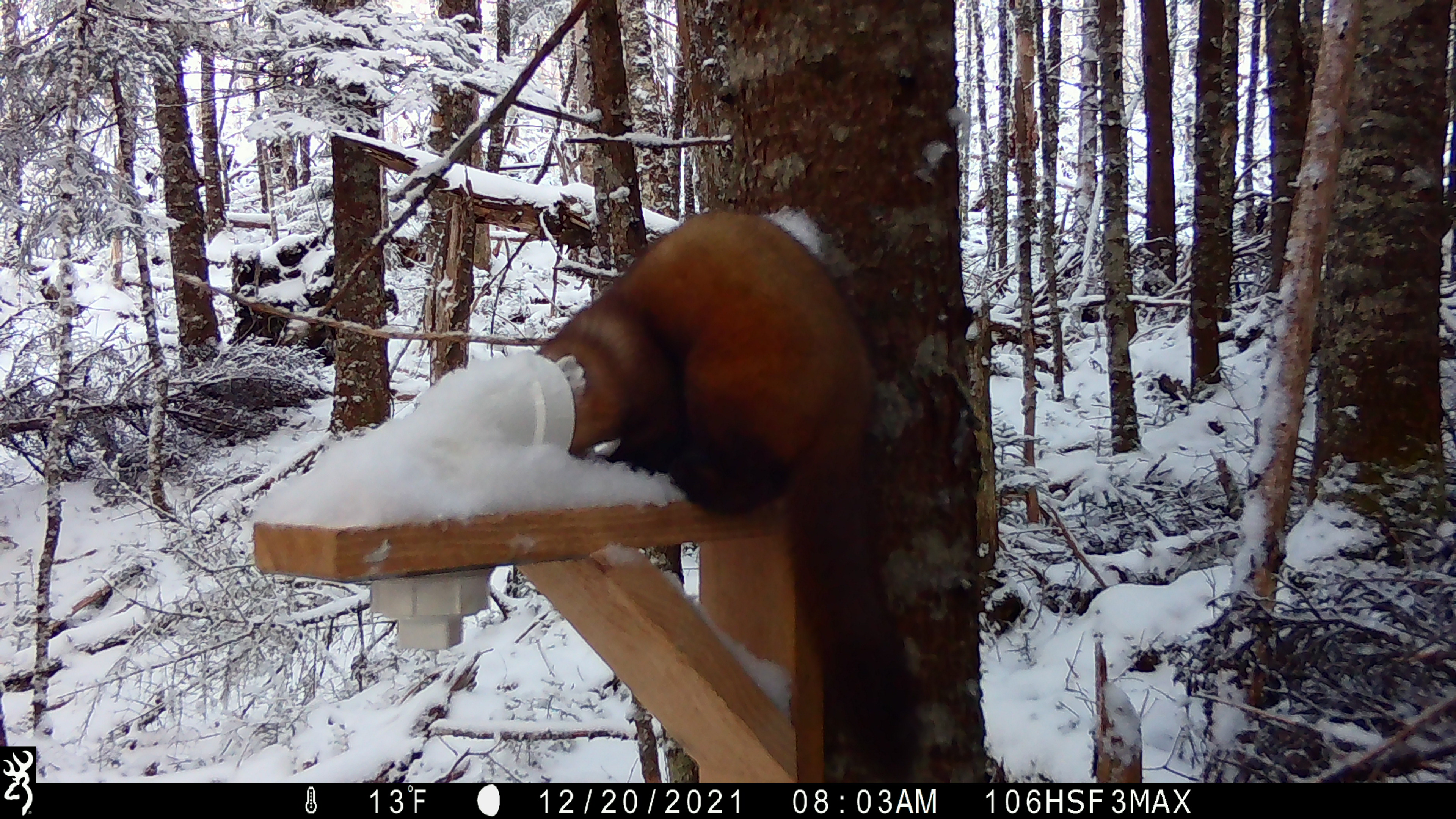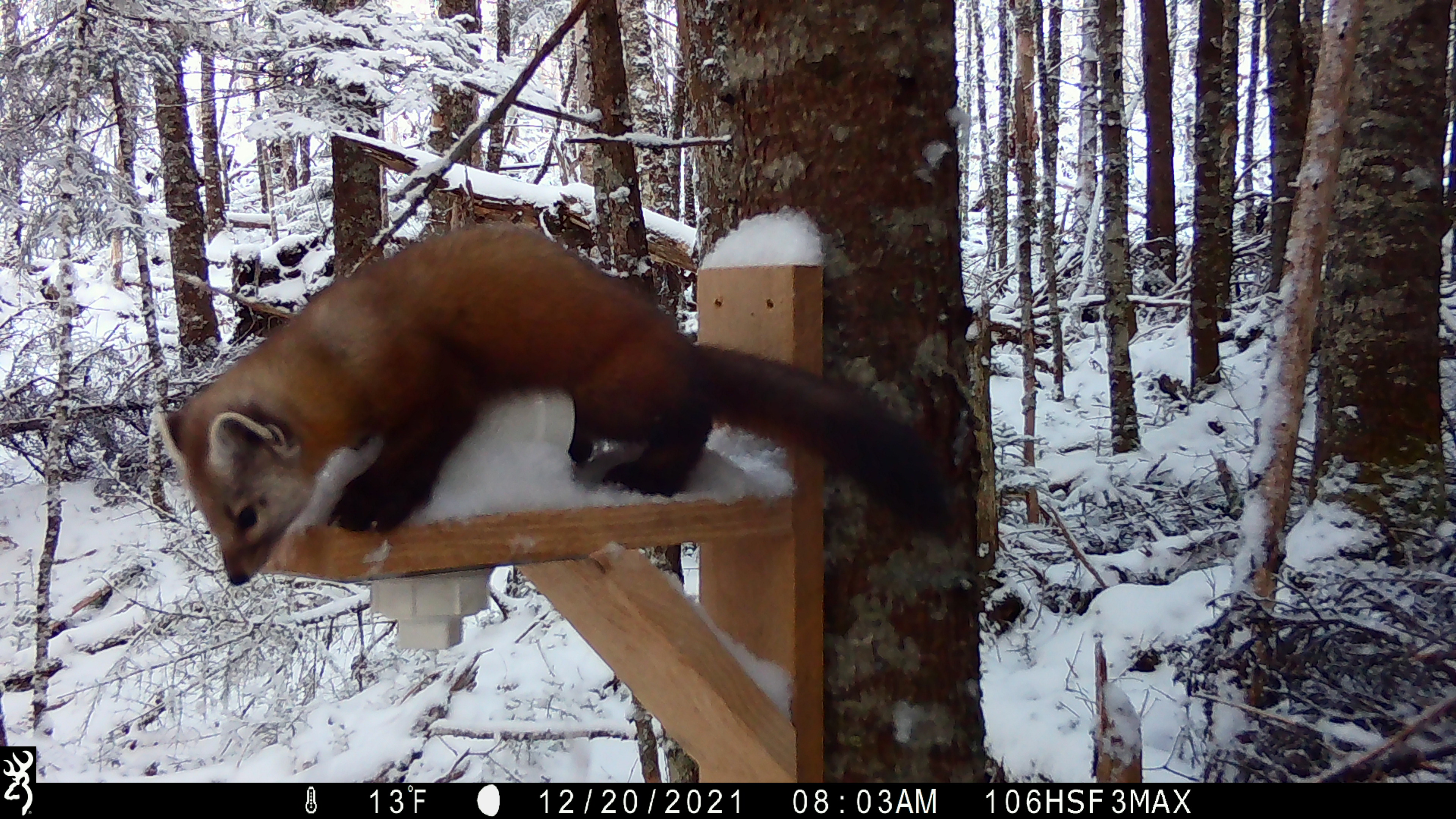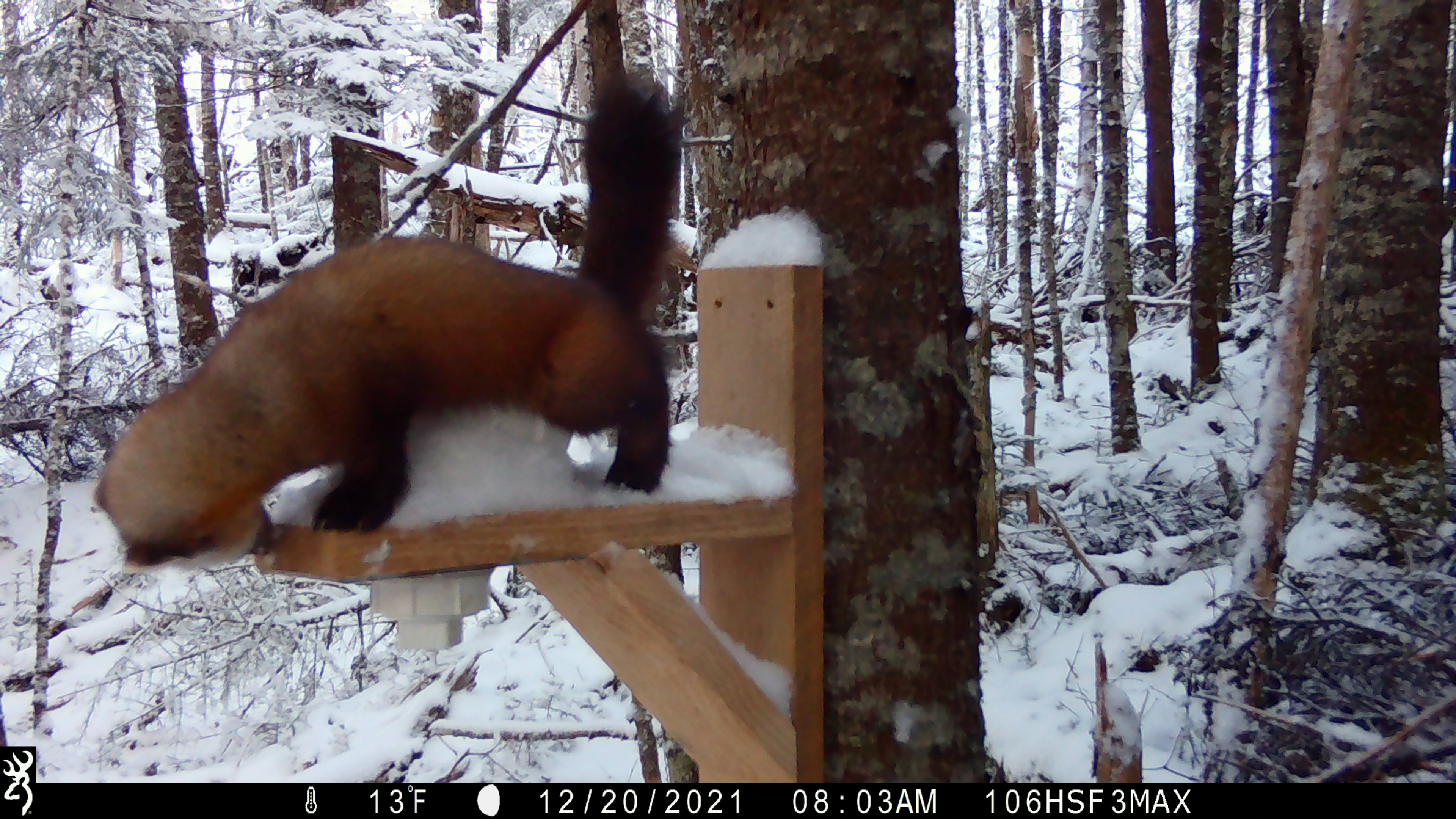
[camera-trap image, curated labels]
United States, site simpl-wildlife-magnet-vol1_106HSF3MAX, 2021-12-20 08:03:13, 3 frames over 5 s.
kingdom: Animalia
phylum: Chordata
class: Mammalia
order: Carnivora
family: Mustelidae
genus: Martes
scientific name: Martes americana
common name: american marten